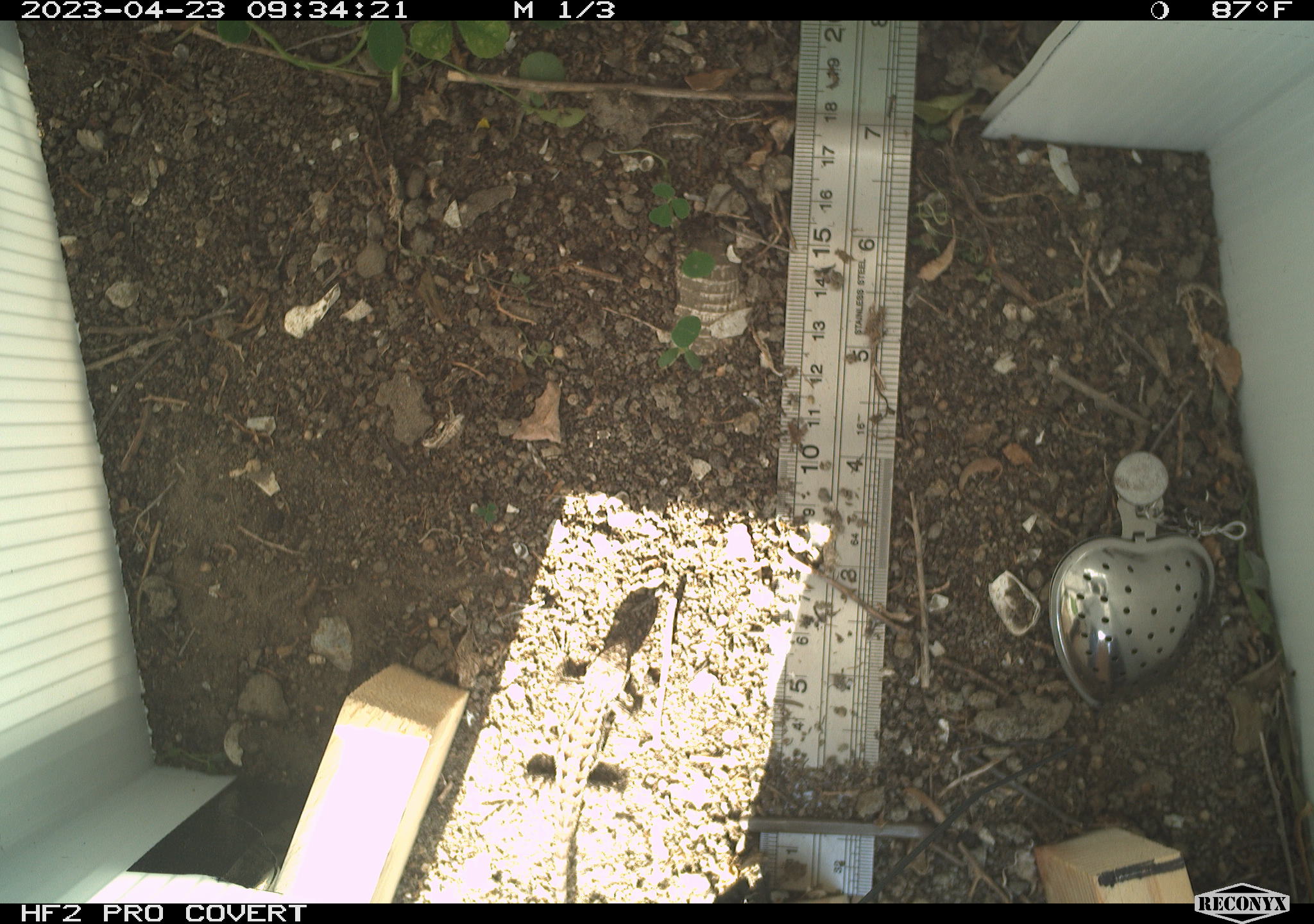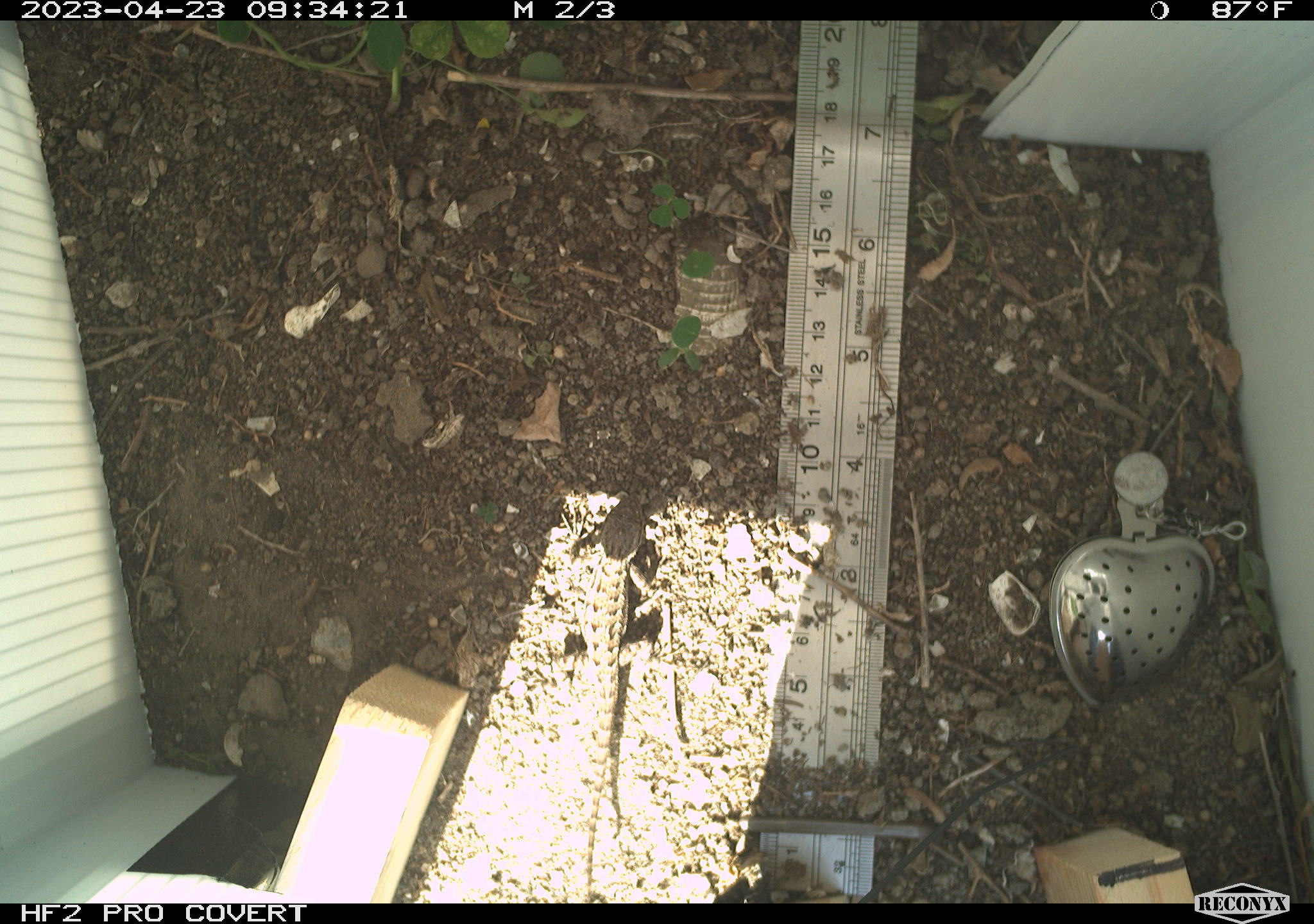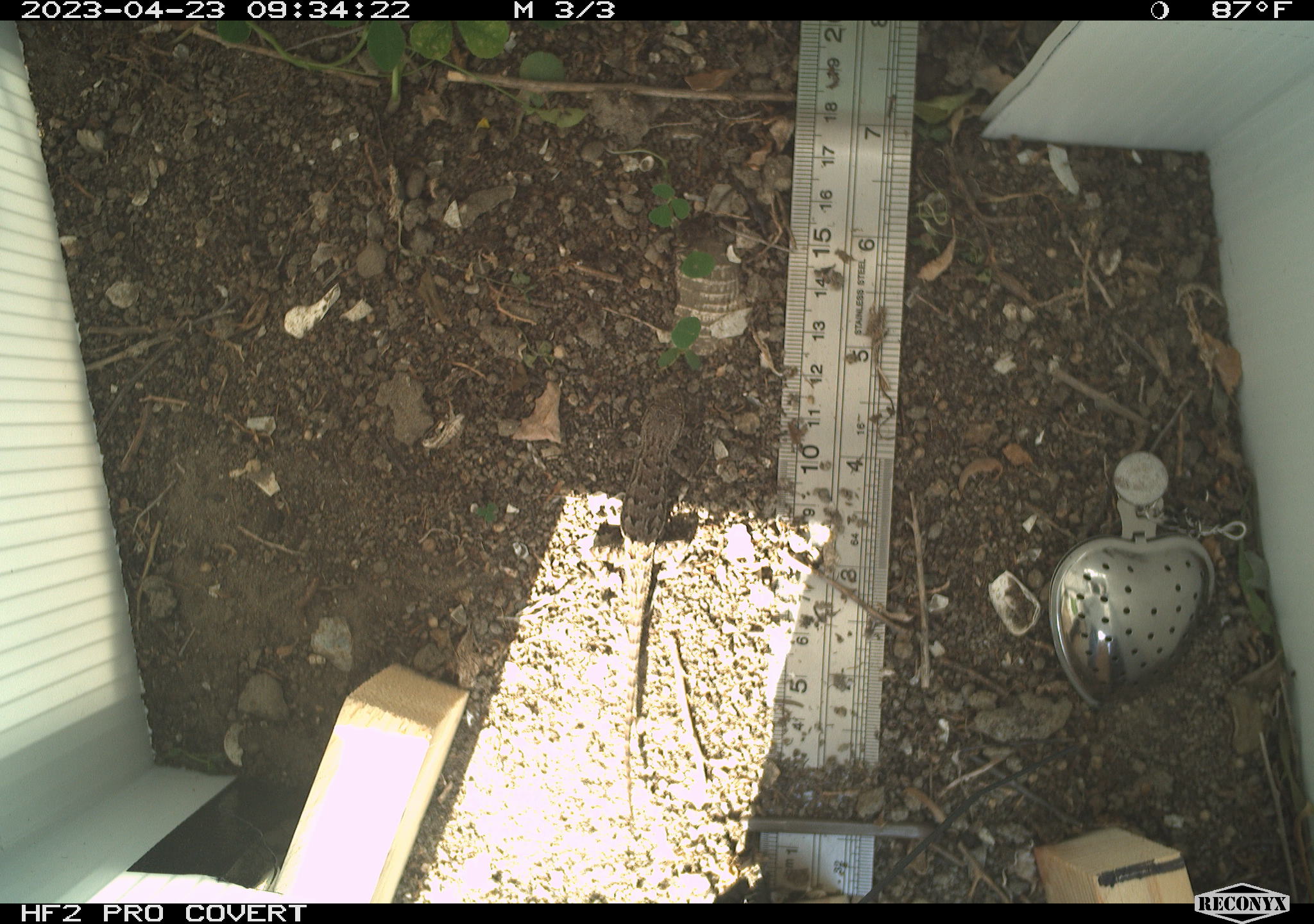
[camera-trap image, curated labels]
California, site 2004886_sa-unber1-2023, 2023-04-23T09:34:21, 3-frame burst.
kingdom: Animalia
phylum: Chordata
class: Reptilia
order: Squamata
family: Phrynosomatidae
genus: Sceloporus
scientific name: Sceloporus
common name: spiny lizards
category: sceloporus species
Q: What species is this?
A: Sceloporus species (spiny lizards) (Sceloporus).